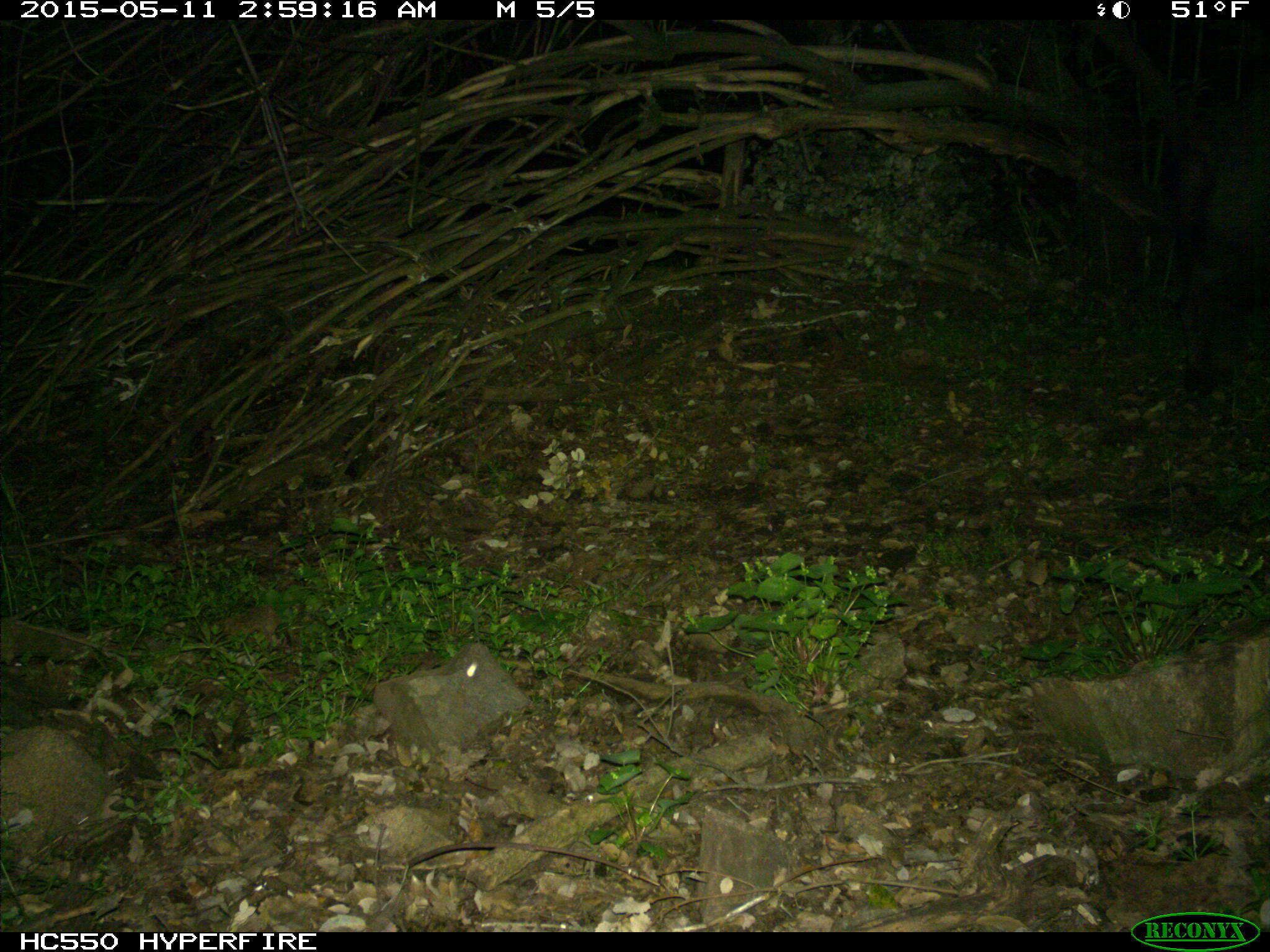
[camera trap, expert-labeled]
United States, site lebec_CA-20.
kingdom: Animalia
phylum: Chordata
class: Mammalia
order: Artiodactyla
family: Suidae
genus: Sus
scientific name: Sus scrofa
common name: wild boar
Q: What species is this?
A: Sus scrofa (wild boar).